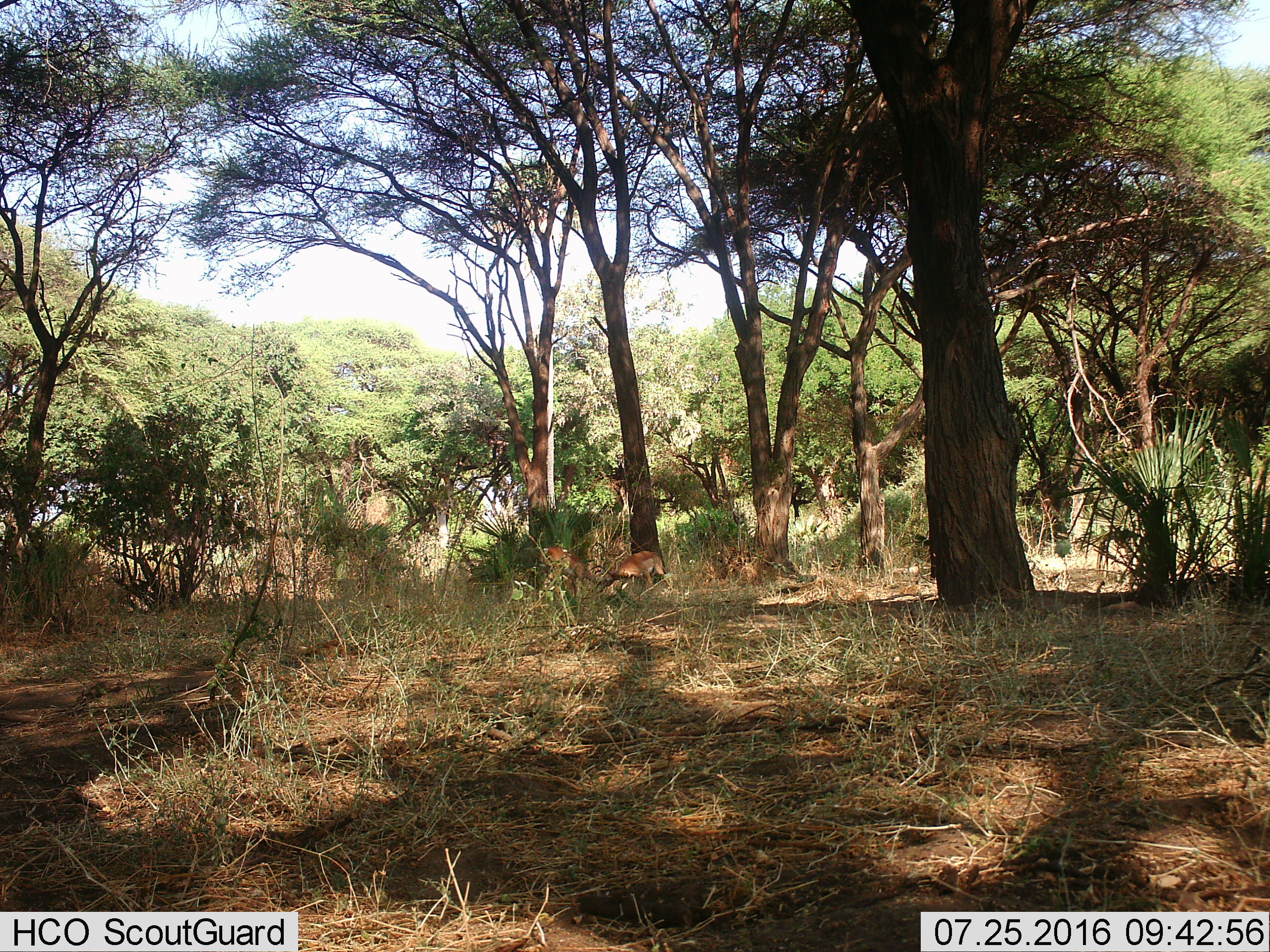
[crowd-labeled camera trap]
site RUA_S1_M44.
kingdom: Animalia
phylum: Chordata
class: Mammalia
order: Artiodactyla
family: Bovidae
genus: Aepyceros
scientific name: Aepyceros melampus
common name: impala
Impala (Aepyceros melampus), count 2. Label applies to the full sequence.